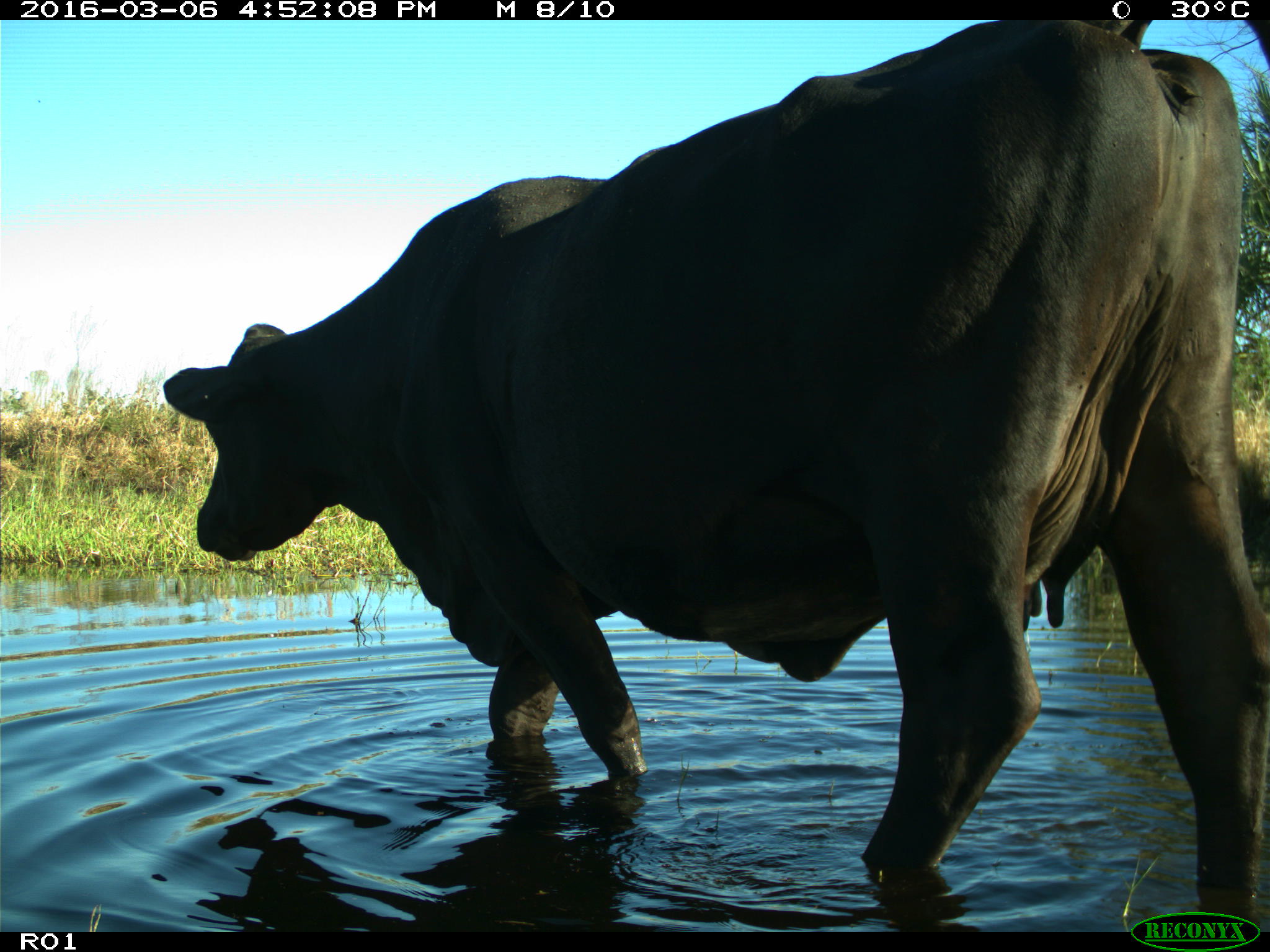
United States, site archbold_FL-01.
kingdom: Animalia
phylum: Chordata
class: Mammalia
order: Artiodactyla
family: Bovidae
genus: Bos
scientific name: Bos taurus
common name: domestic cow